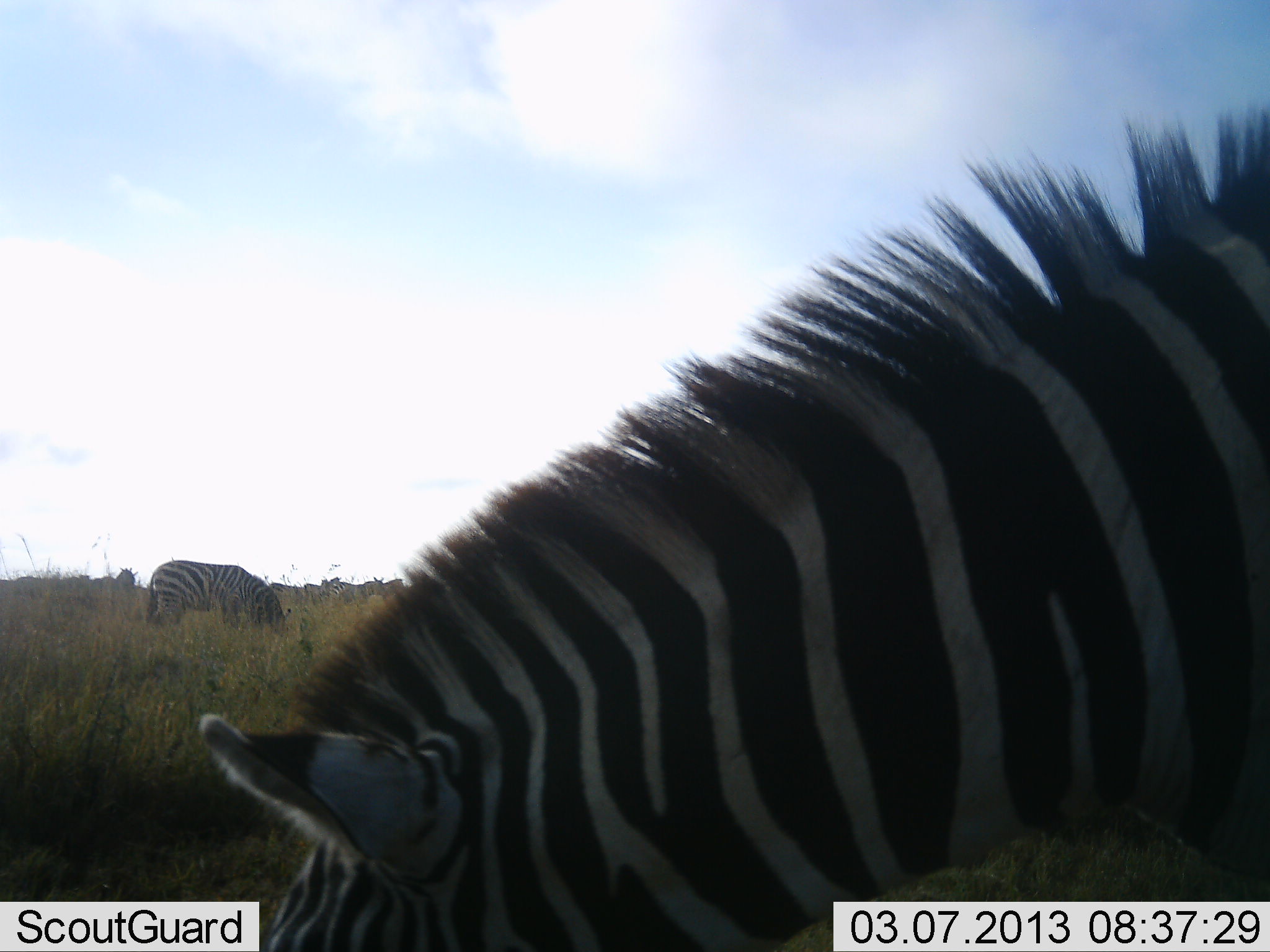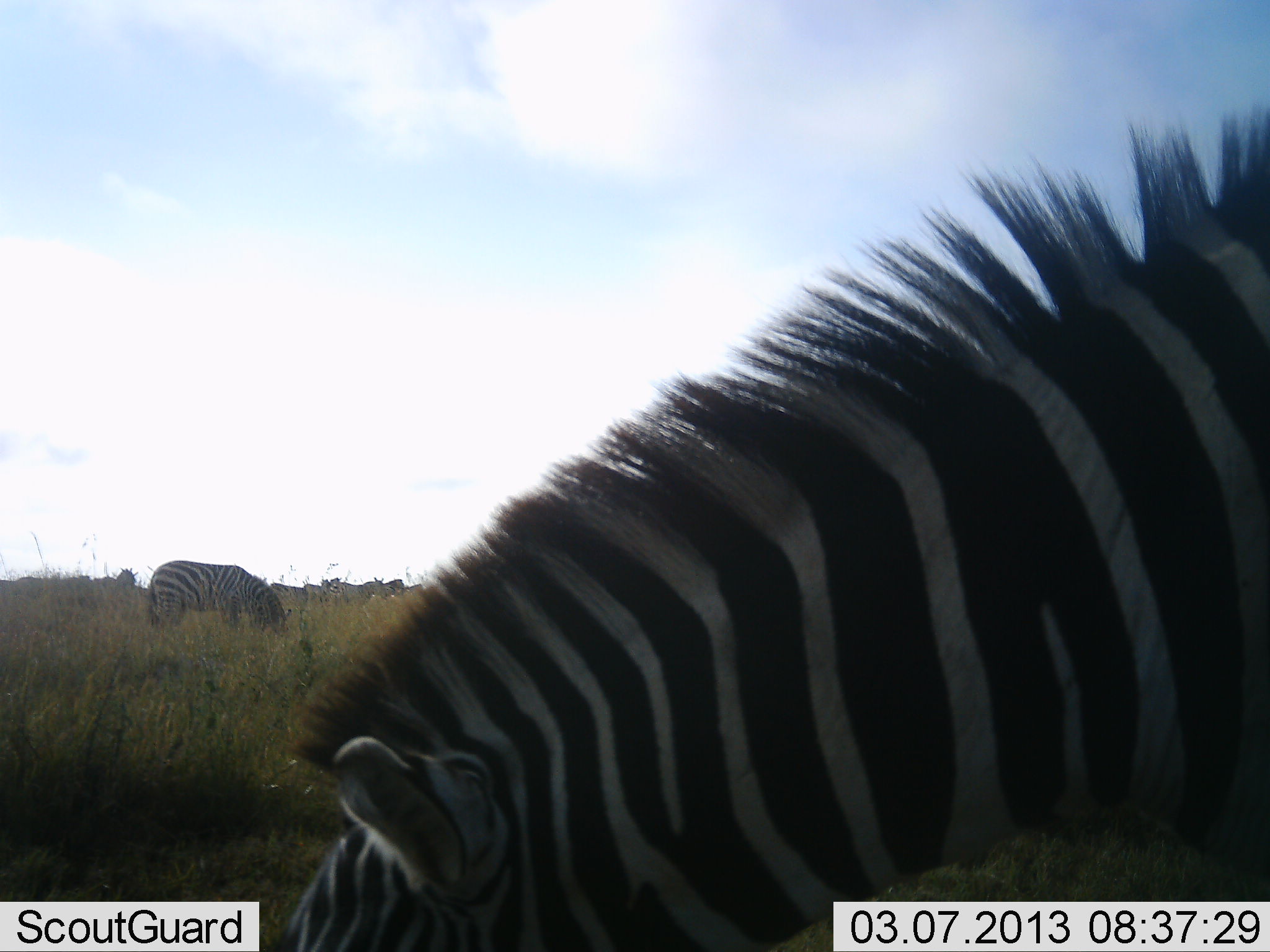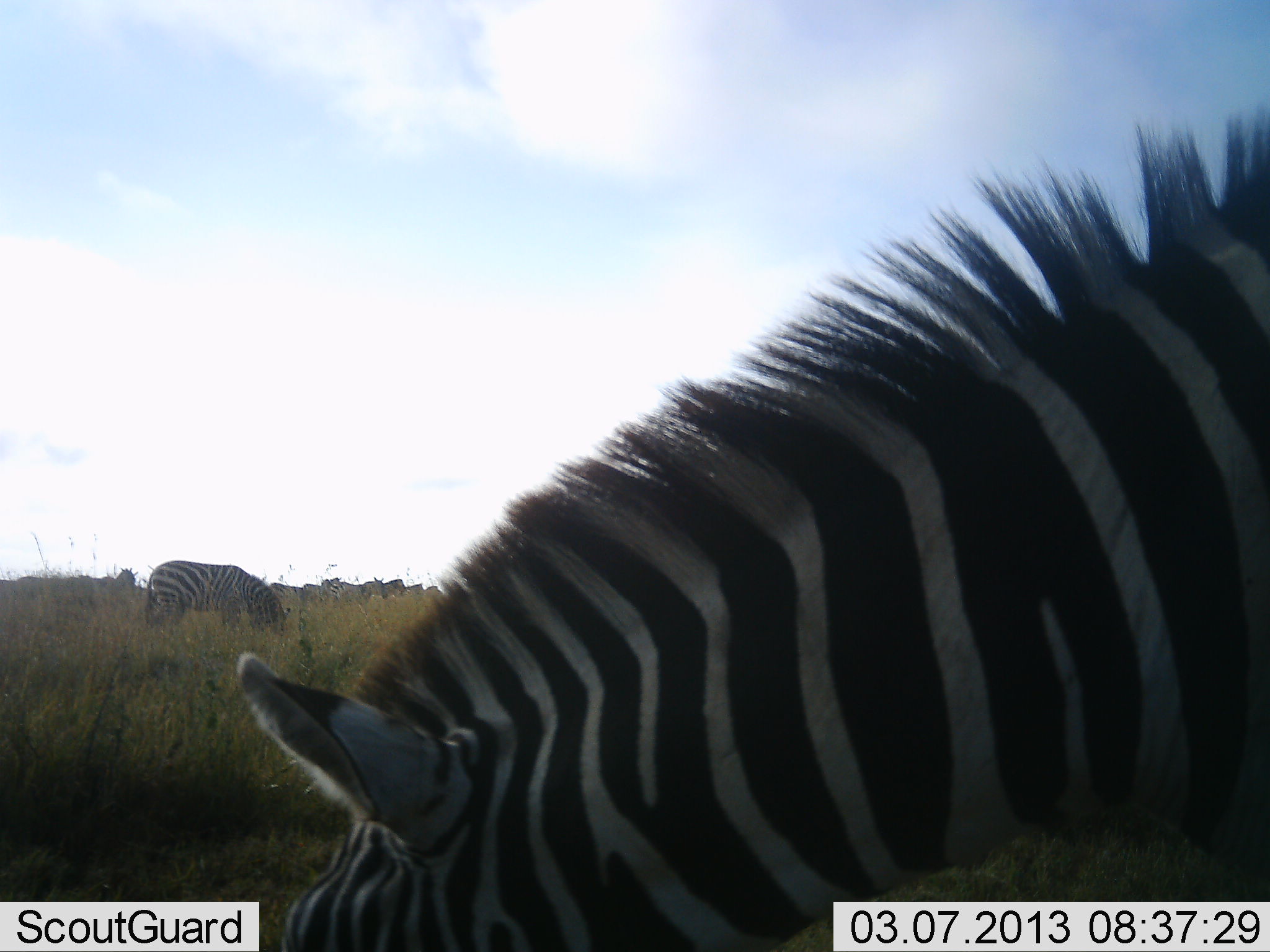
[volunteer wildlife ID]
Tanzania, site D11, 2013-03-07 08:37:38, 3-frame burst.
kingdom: Animalia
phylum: Chordata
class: Mammalia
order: Perissodactyla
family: Equidae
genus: Equus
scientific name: Equus quagga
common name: plains zebra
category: zebra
Zebra (plains zebra) (Equus quagga), count 2. Behavior (volunteer vote fractions): standing 32%, resting 0%, moving 4%, interacting 0%. Young present (vote fraction): 0%. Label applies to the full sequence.